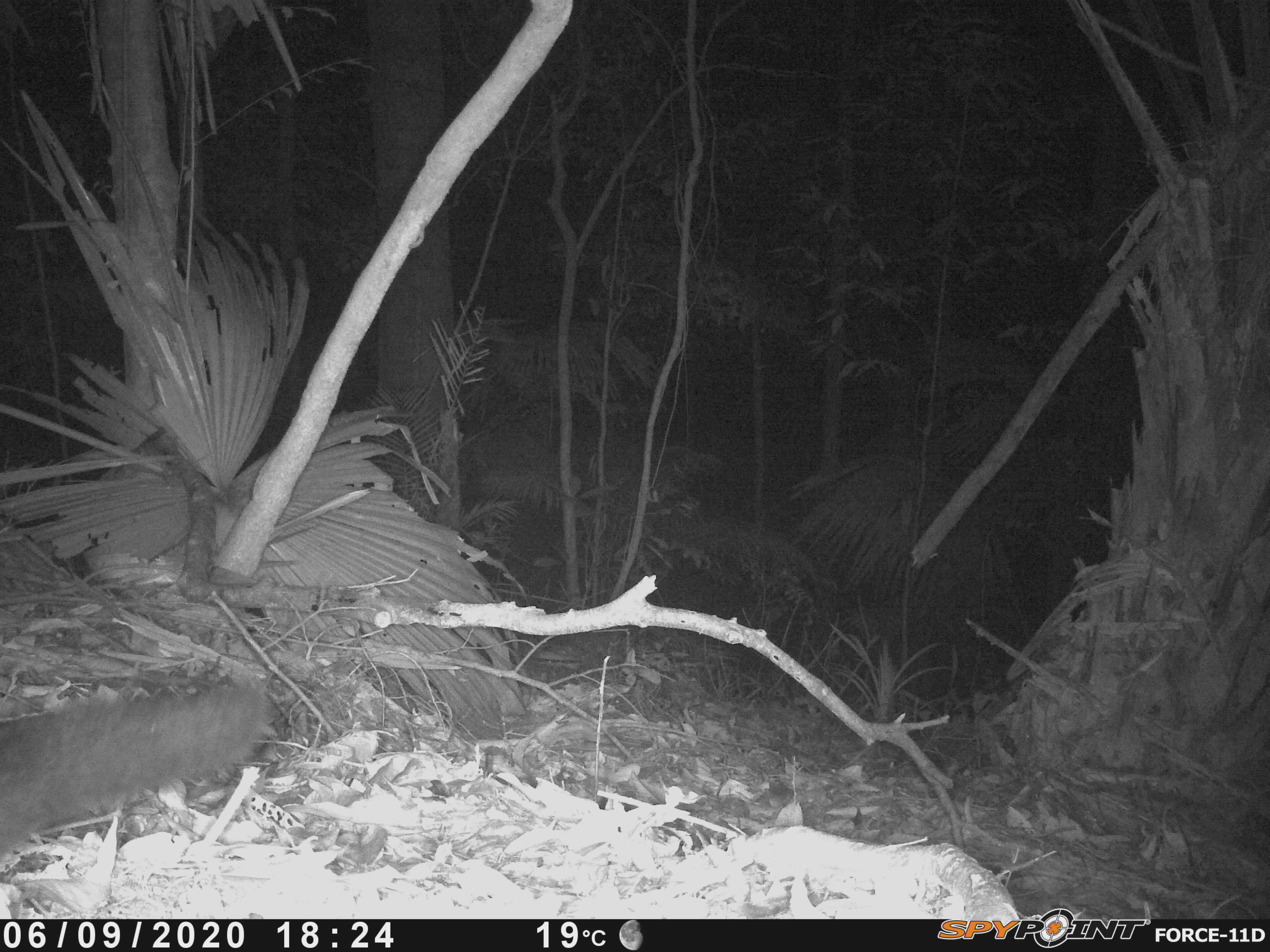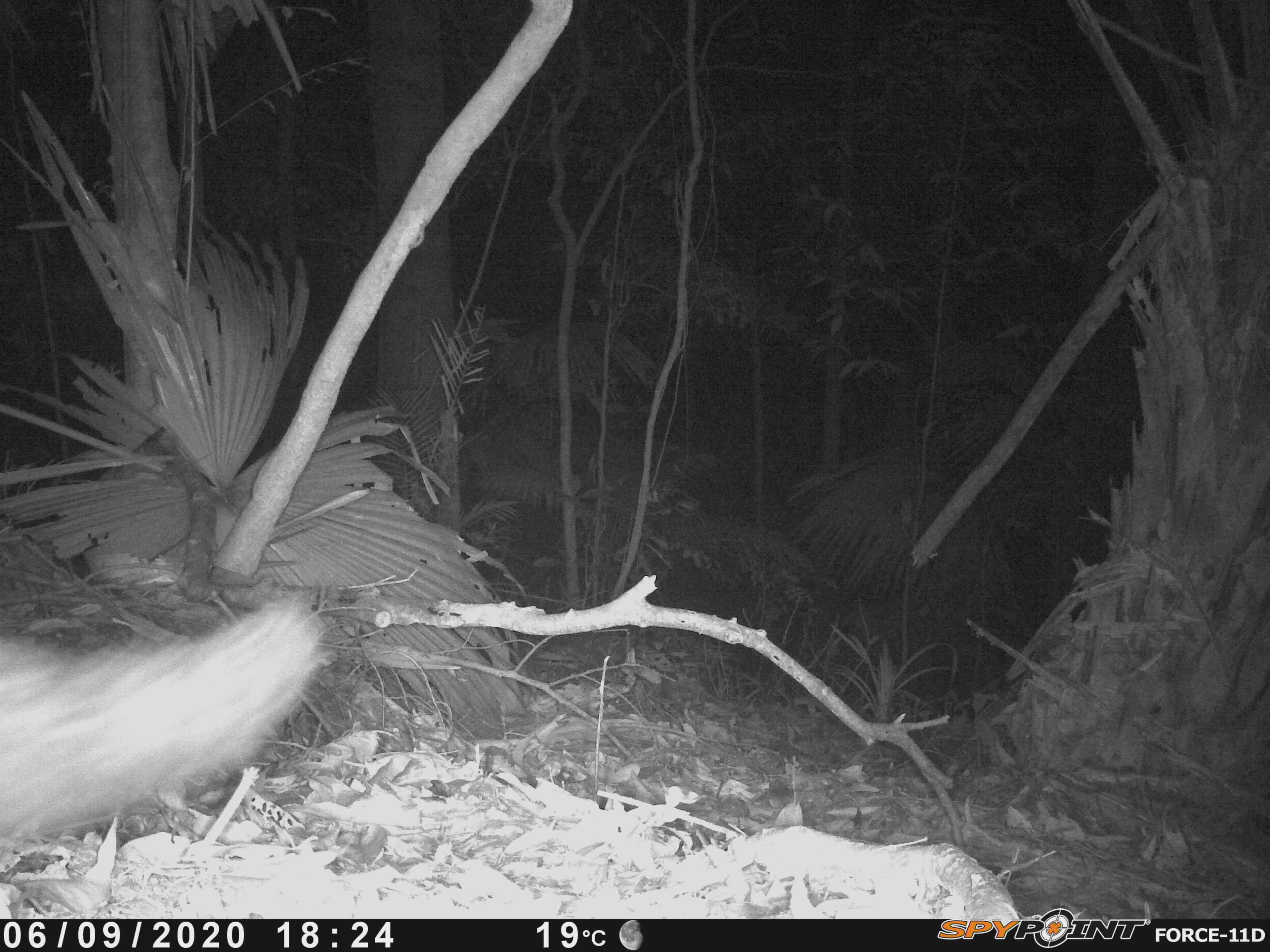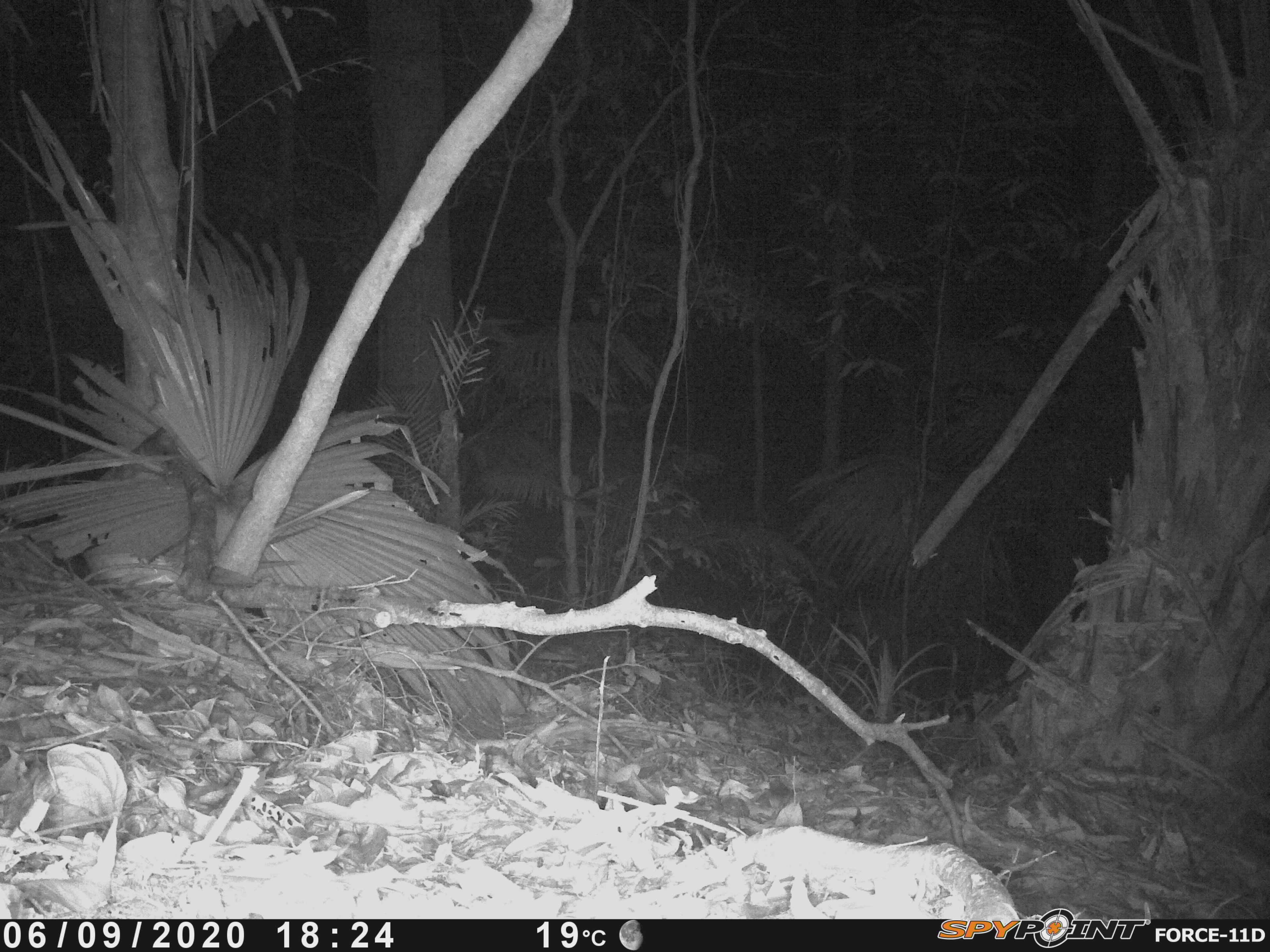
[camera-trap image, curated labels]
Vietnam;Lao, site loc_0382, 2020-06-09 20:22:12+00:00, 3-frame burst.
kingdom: Animalia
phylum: Chordata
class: Mammalia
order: Carnivora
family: Viverridae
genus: Paradoxurus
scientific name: Paradoxurus hermaphroditus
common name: common palm civet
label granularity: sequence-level